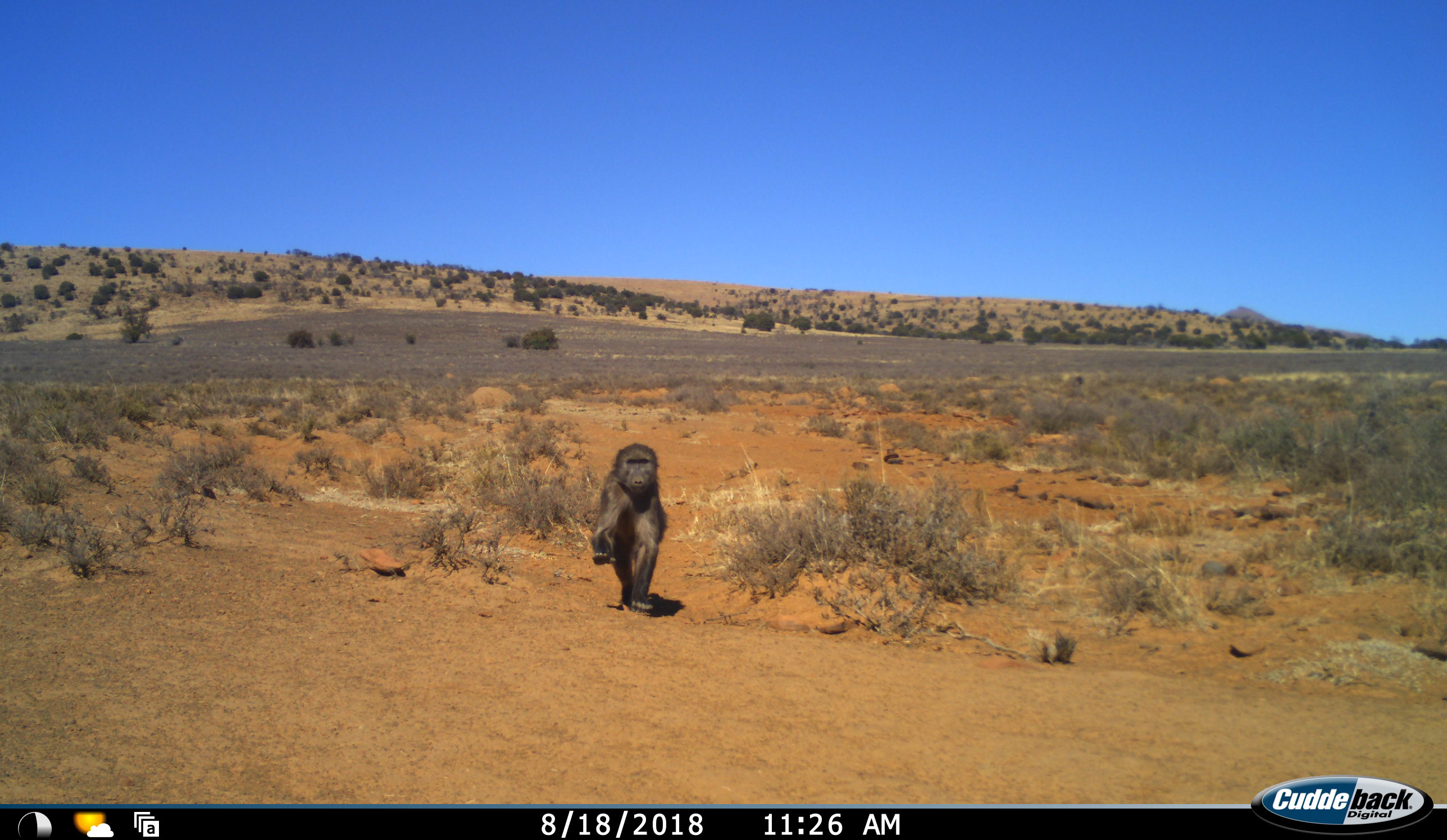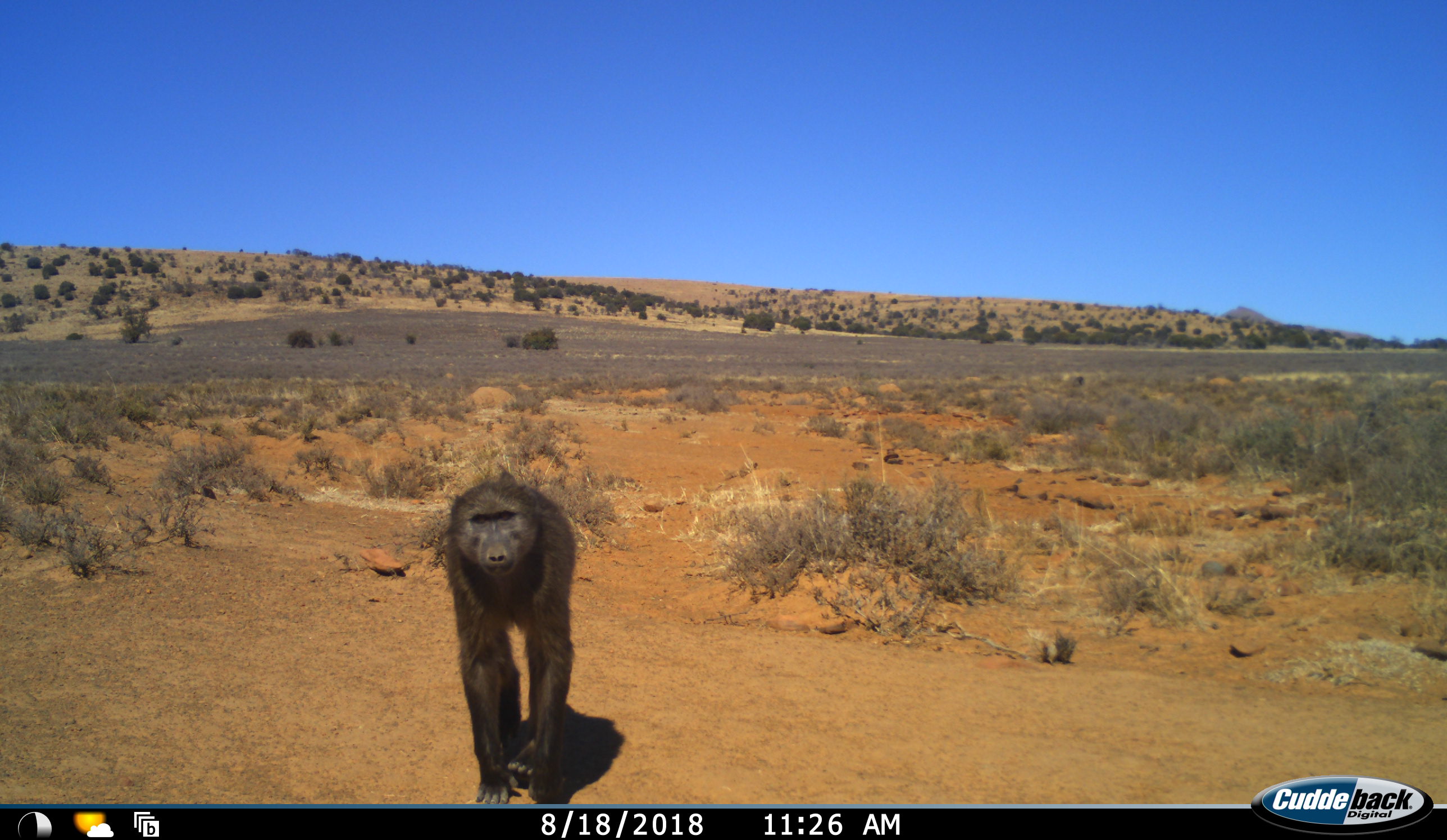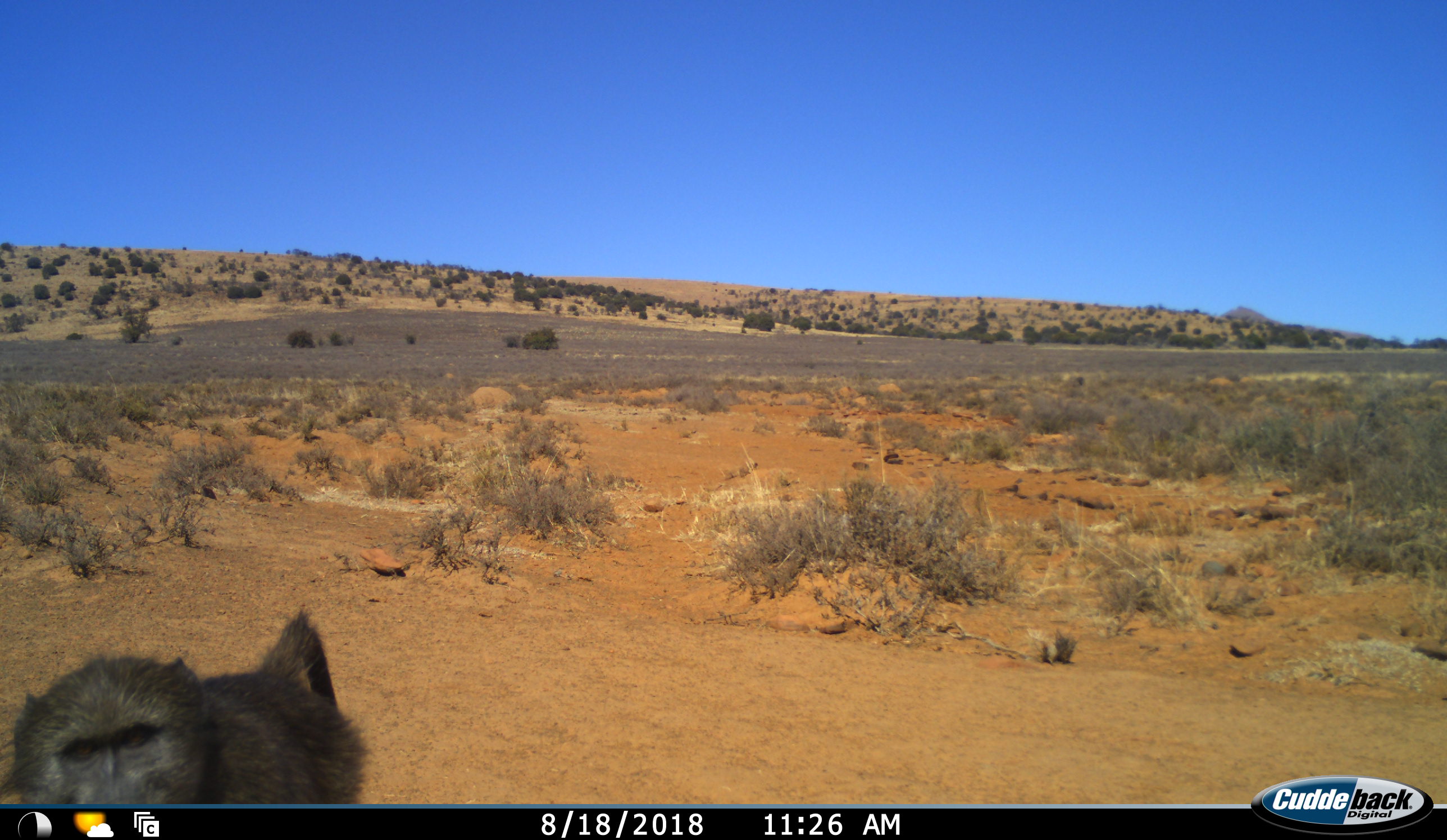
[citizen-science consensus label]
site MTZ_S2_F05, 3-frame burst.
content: unidentified animal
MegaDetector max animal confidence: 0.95